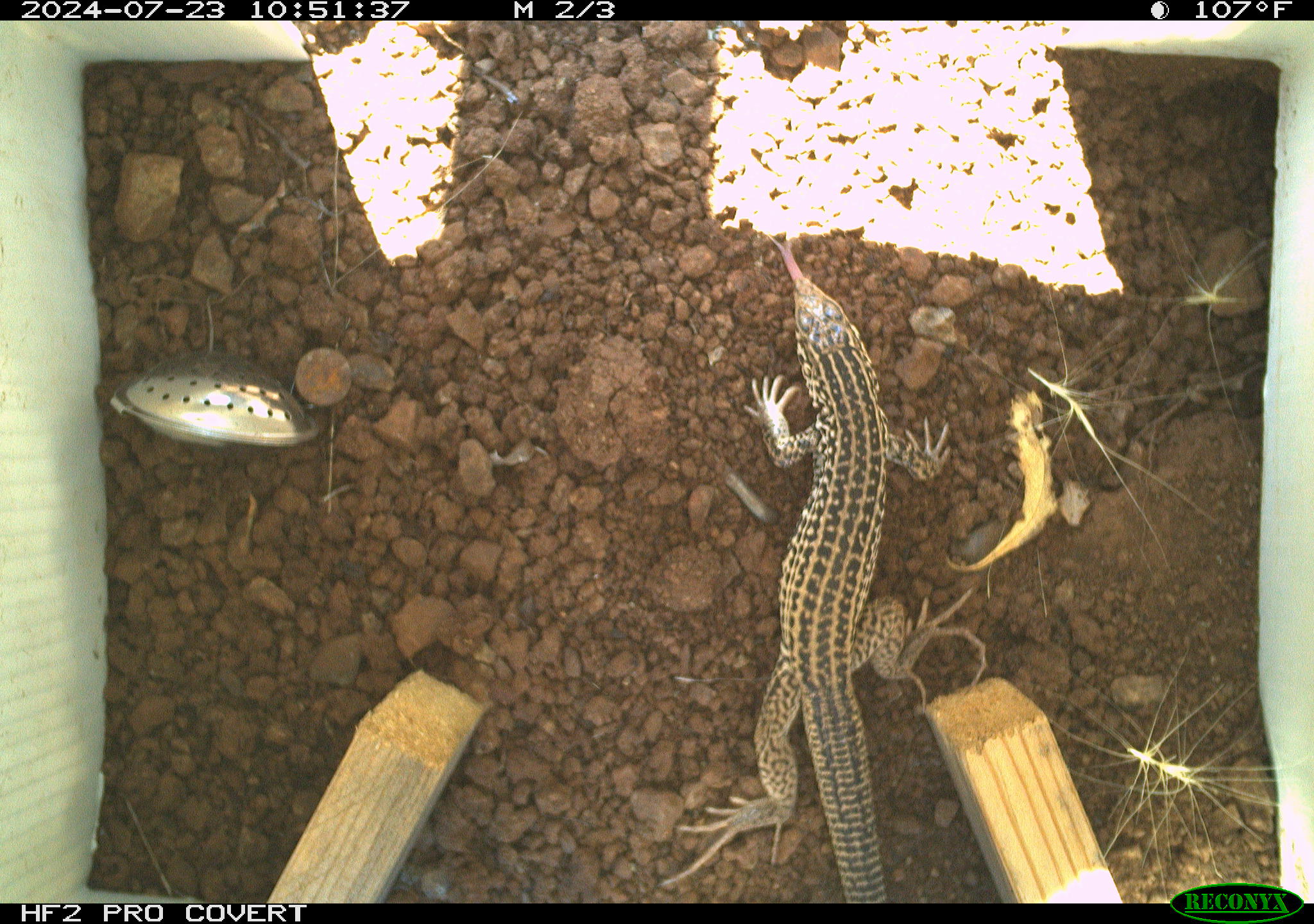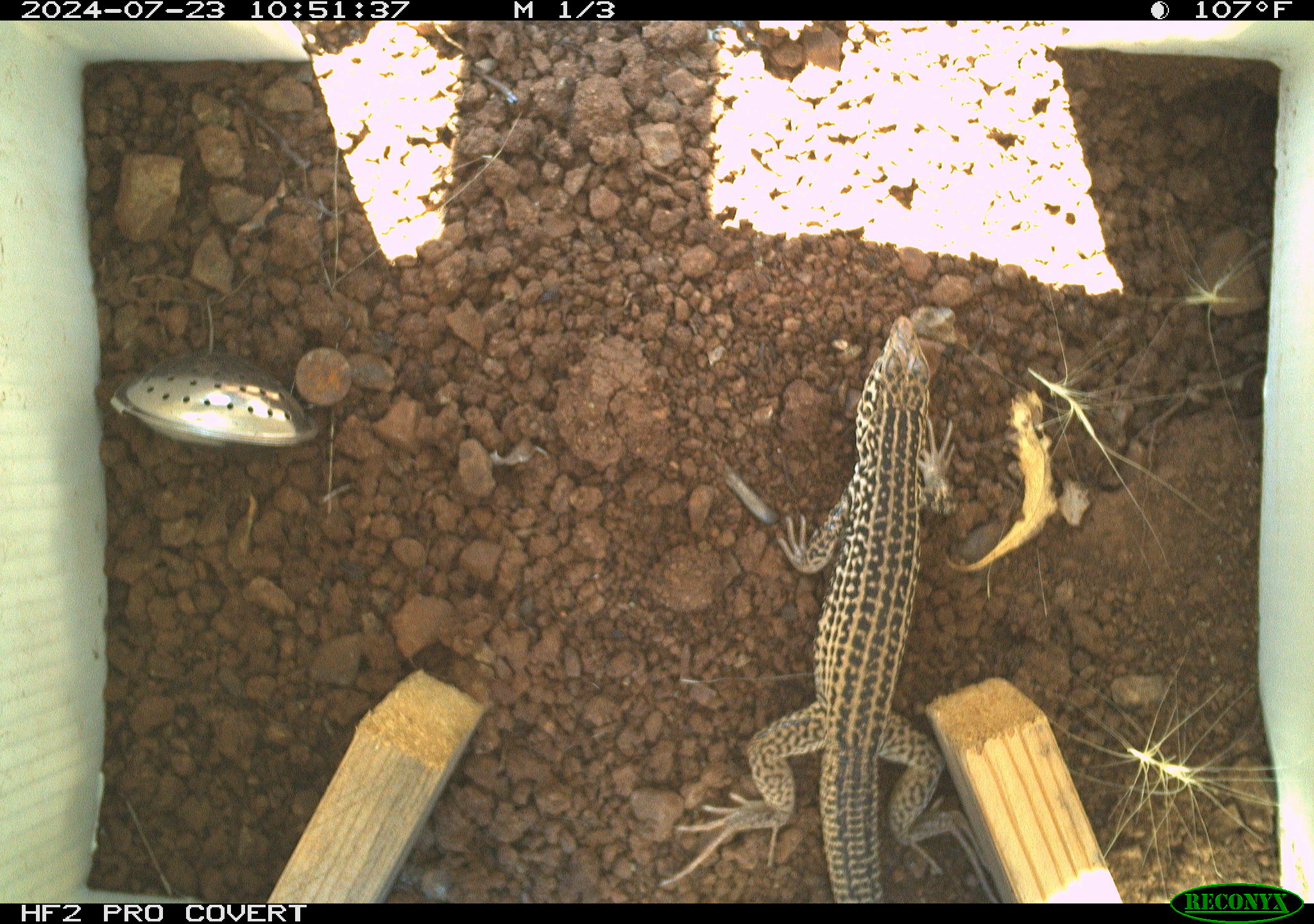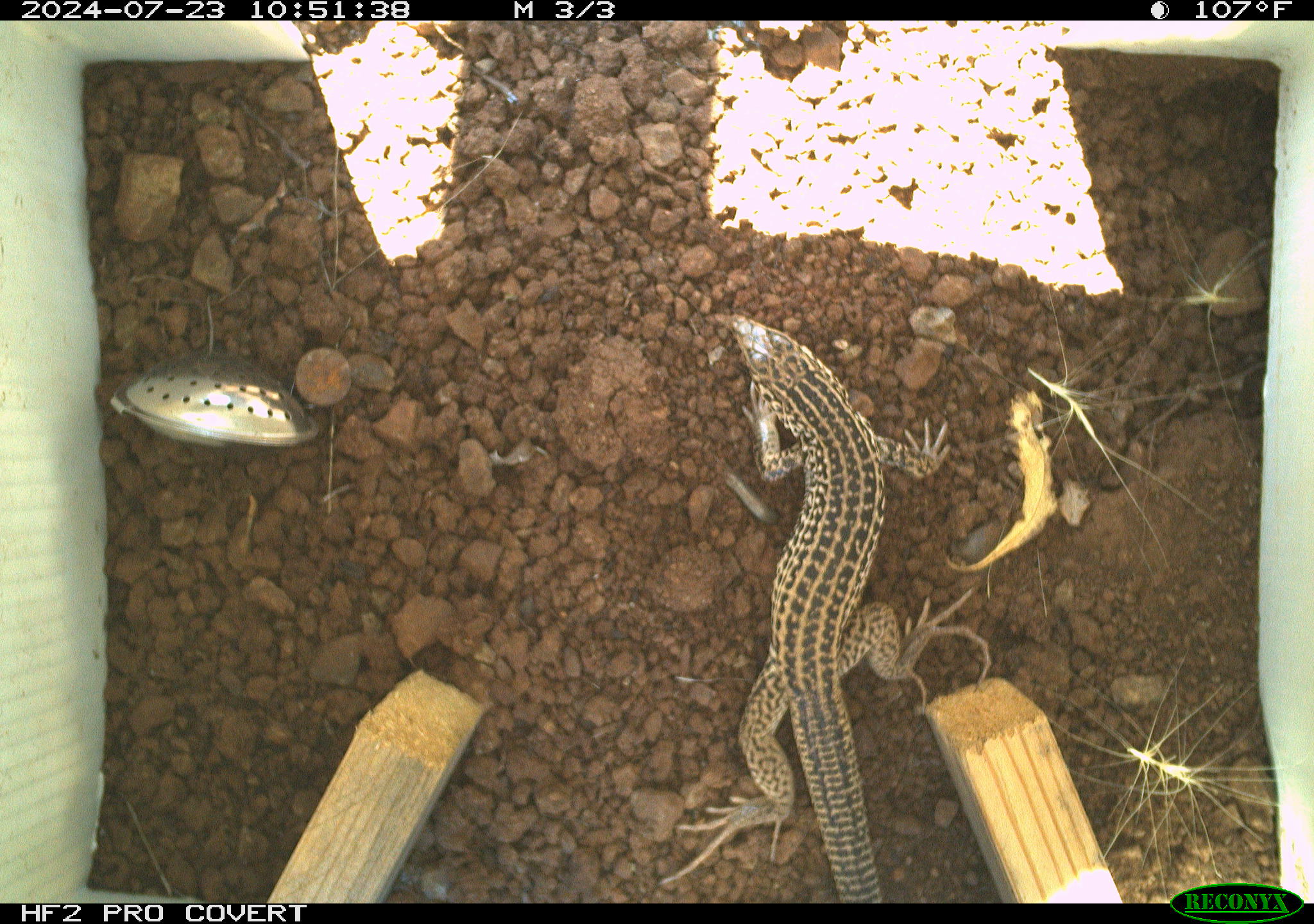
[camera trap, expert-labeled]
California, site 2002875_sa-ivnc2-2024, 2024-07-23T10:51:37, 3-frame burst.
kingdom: Animalia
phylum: Chordata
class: Reptilia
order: Squamata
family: Teiidae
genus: Aspidoscelis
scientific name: Aspidoscelis tigris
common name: western whiptail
Western whiptail (Aspidoscelis tigris).